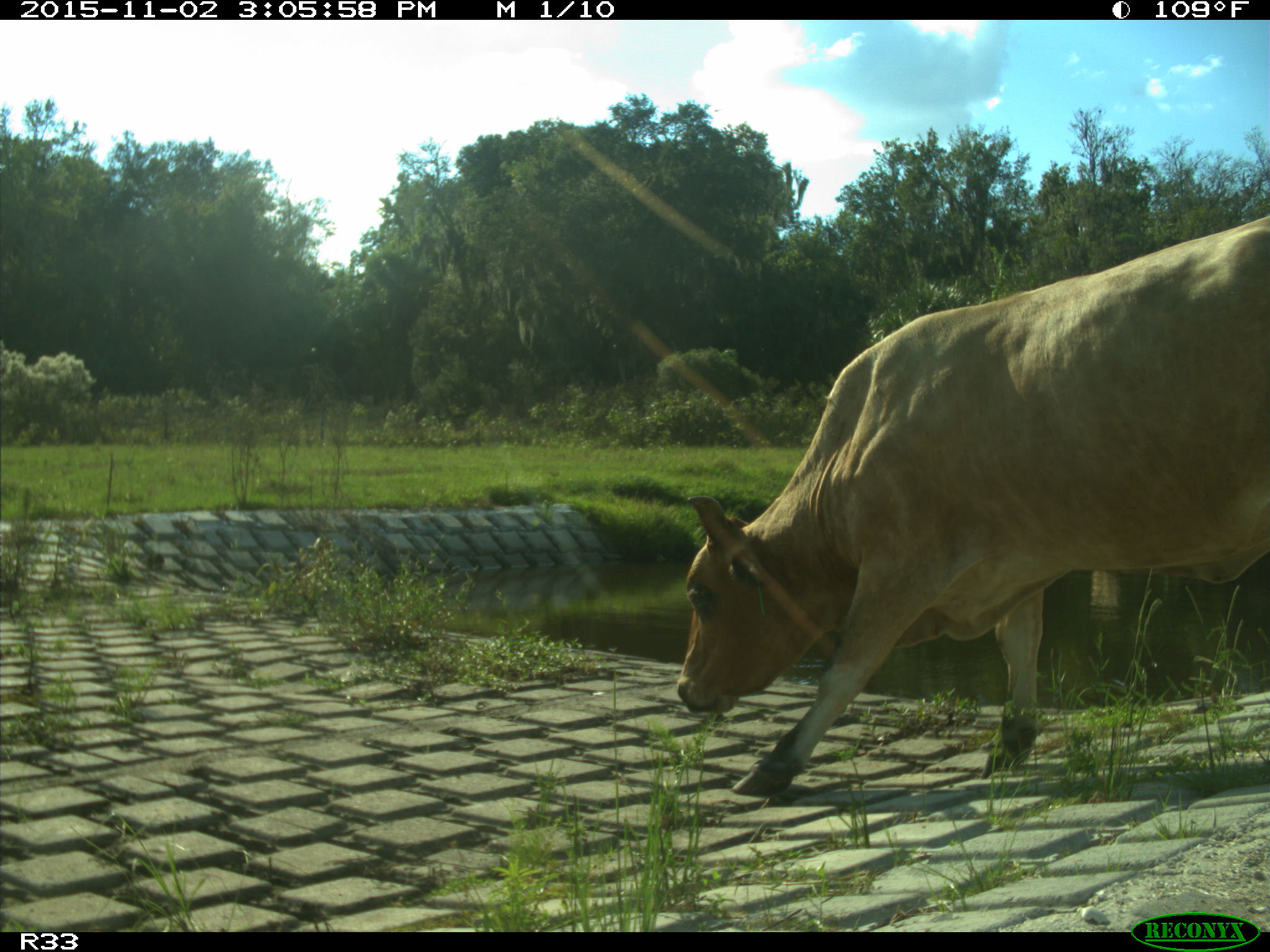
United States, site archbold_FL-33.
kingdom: Animalia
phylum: Chordata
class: Mammalia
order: Artiodactyla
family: Bovidae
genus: Bos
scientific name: Bos taurus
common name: domestic cow